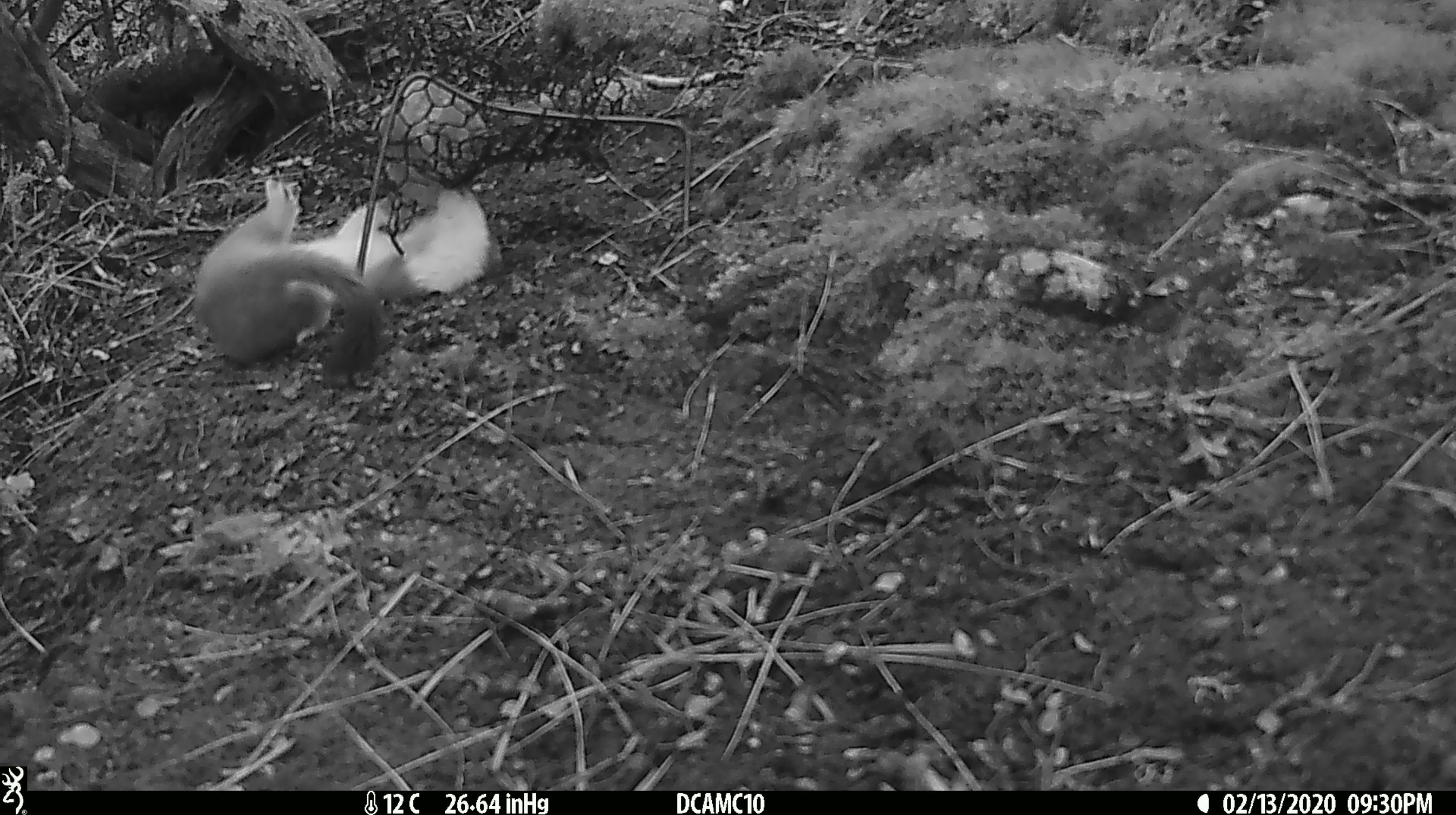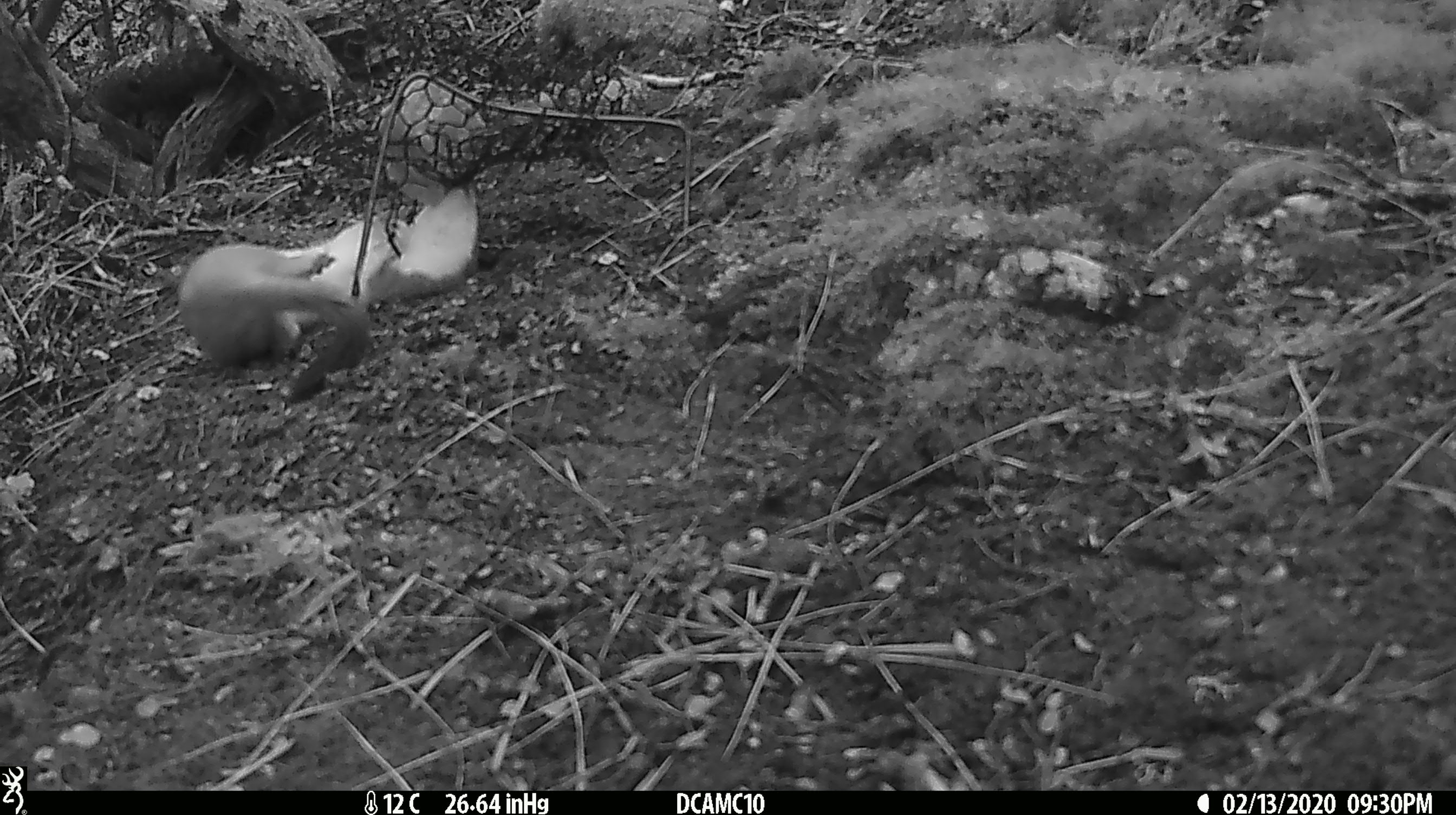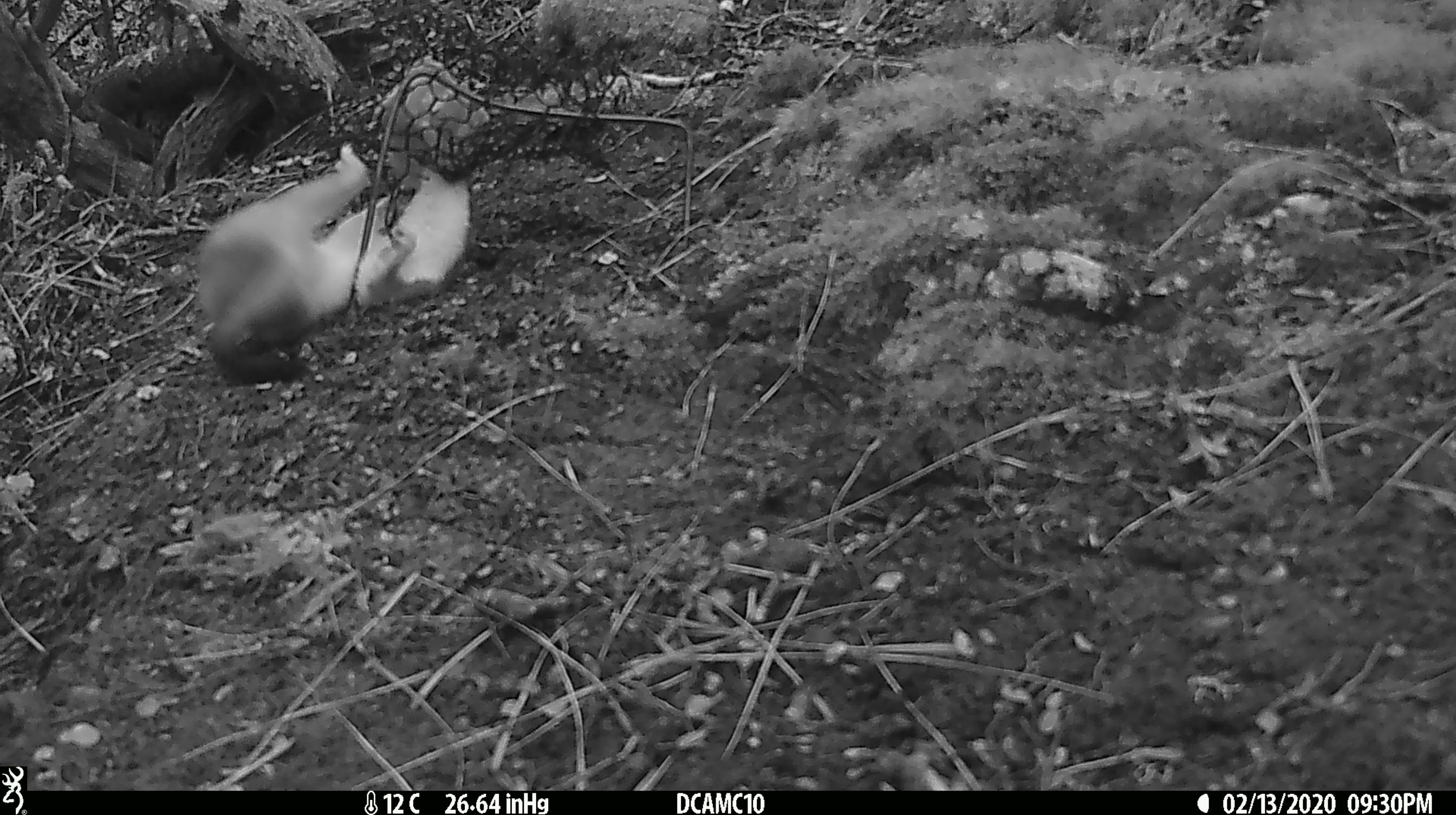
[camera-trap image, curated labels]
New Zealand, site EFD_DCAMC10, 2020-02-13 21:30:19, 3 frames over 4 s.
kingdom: Animalia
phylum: Chordata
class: Mammalia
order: Carnivora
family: Mustelidae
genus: Mustela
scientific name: Mustela erminea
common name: stoat